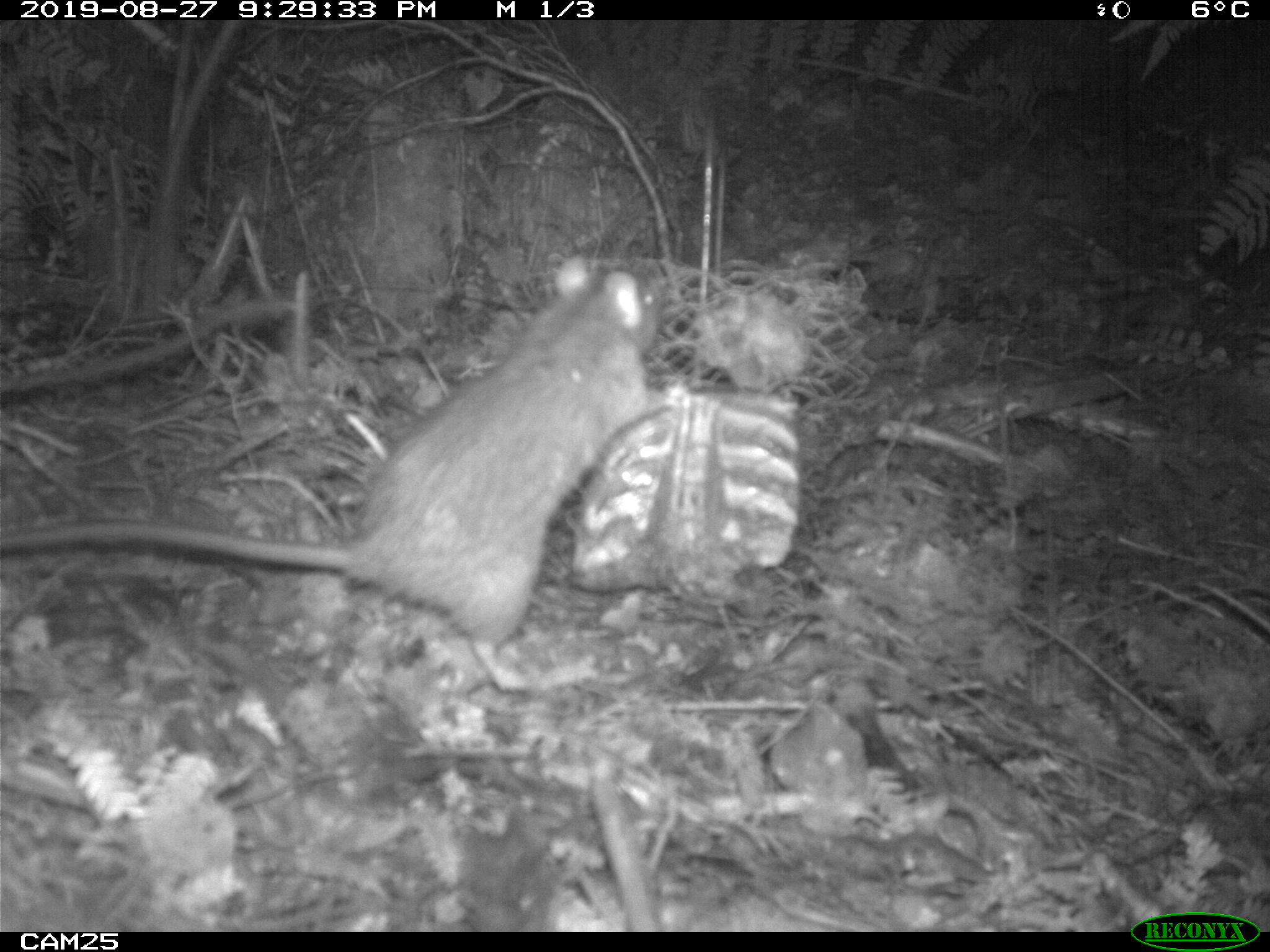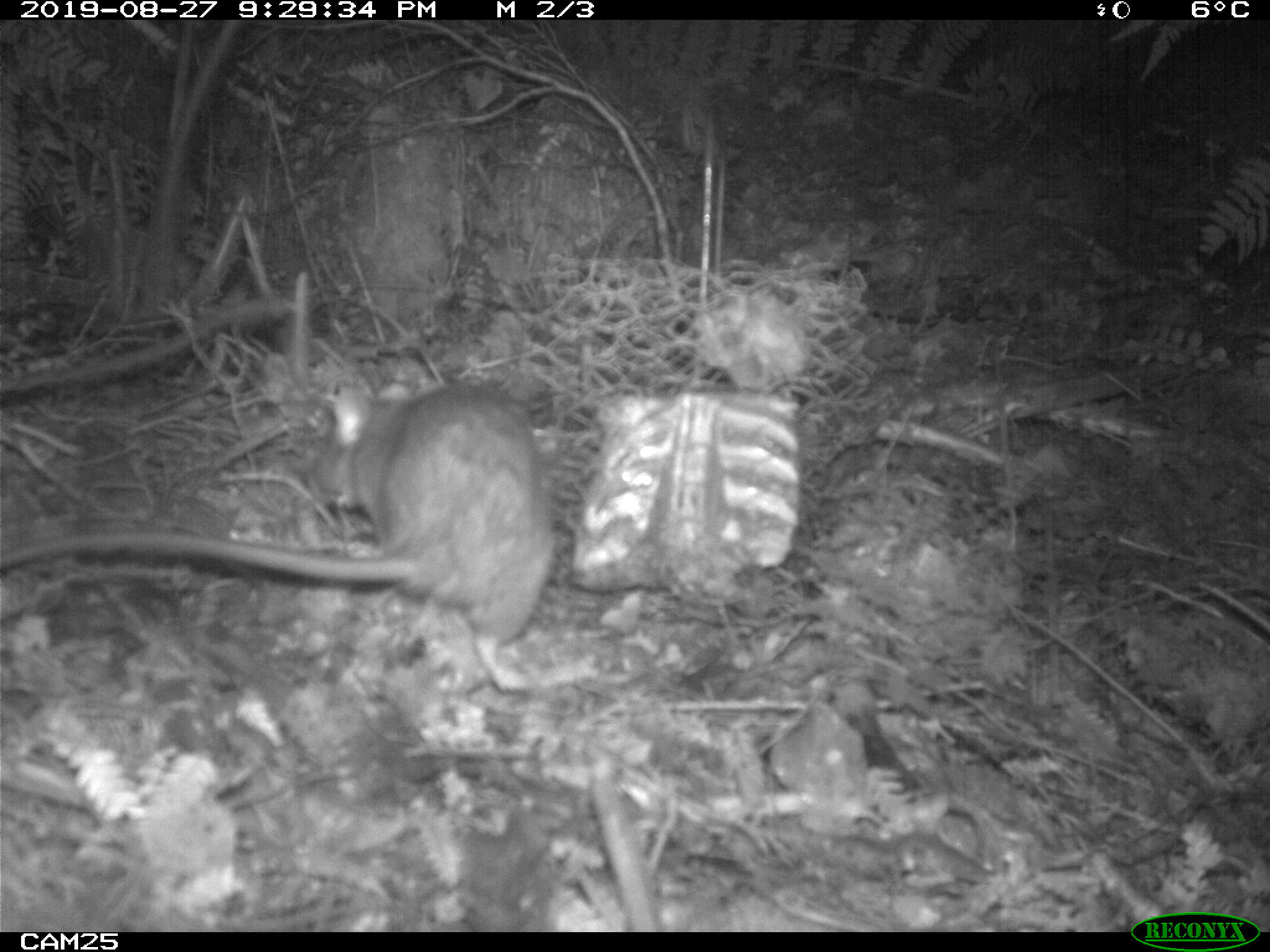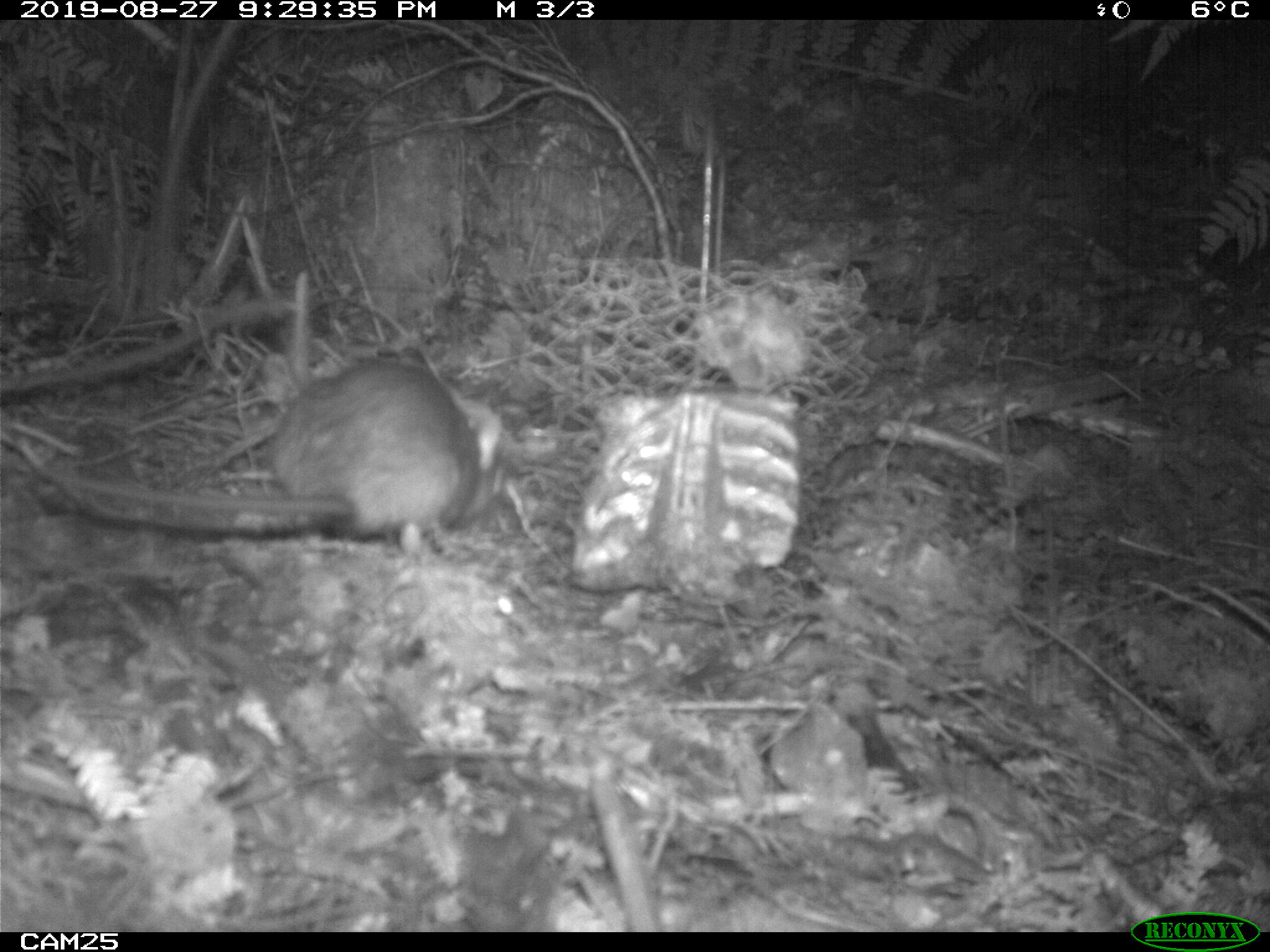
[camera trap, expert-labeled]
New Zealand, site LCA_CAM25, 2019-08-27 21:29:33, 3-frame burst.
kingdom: Animalia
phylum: Chordata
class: Mammalia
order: Rodentia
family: Muridae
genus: Rattus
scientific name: Rattus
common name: rat